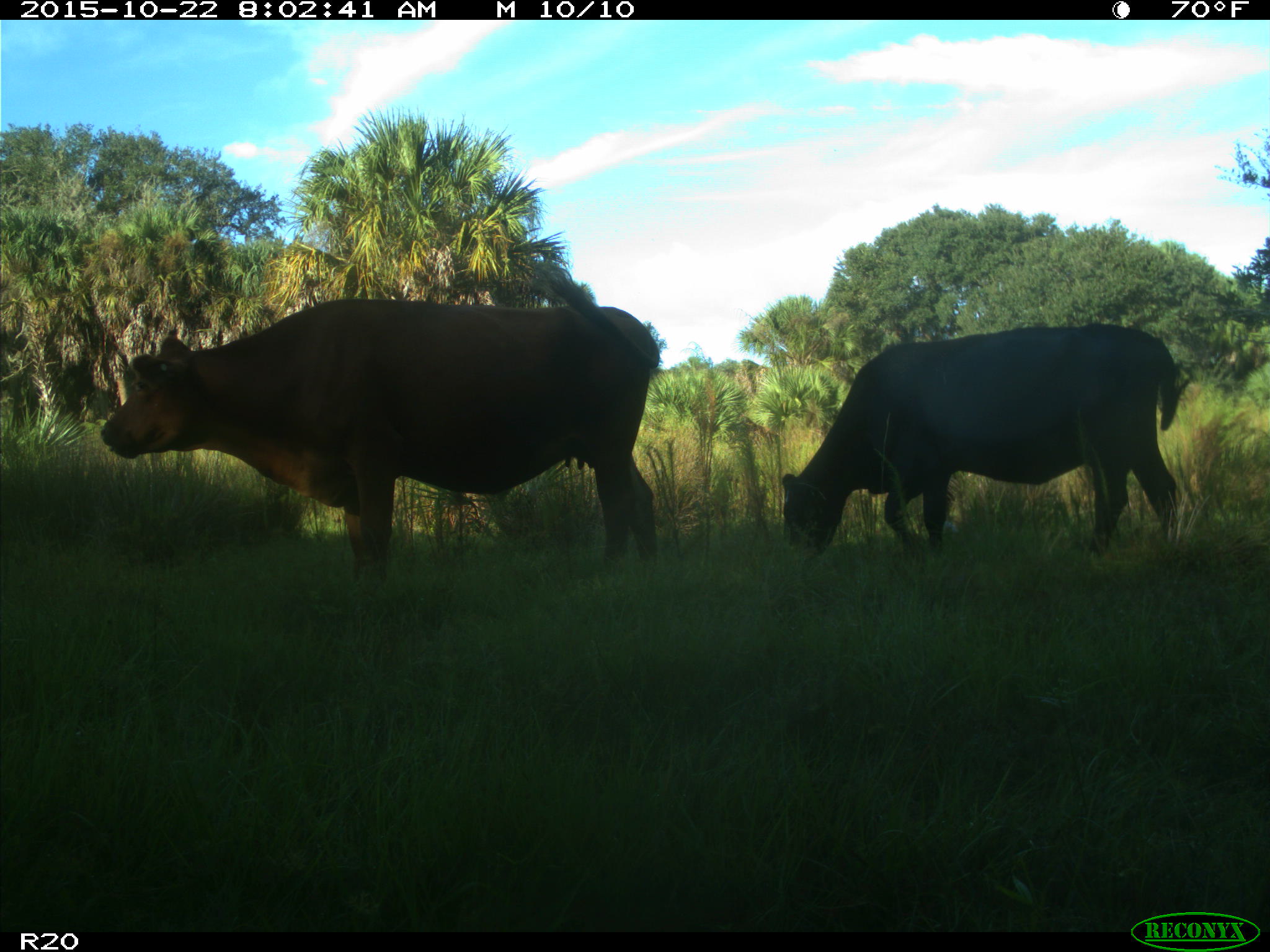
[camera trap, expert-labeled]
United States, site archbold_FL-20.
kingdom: Animalia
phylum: Chordata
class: Mammalia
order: Artiodactyla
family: Bovidae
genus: Bos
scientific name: Bos taurus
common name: domestic cow